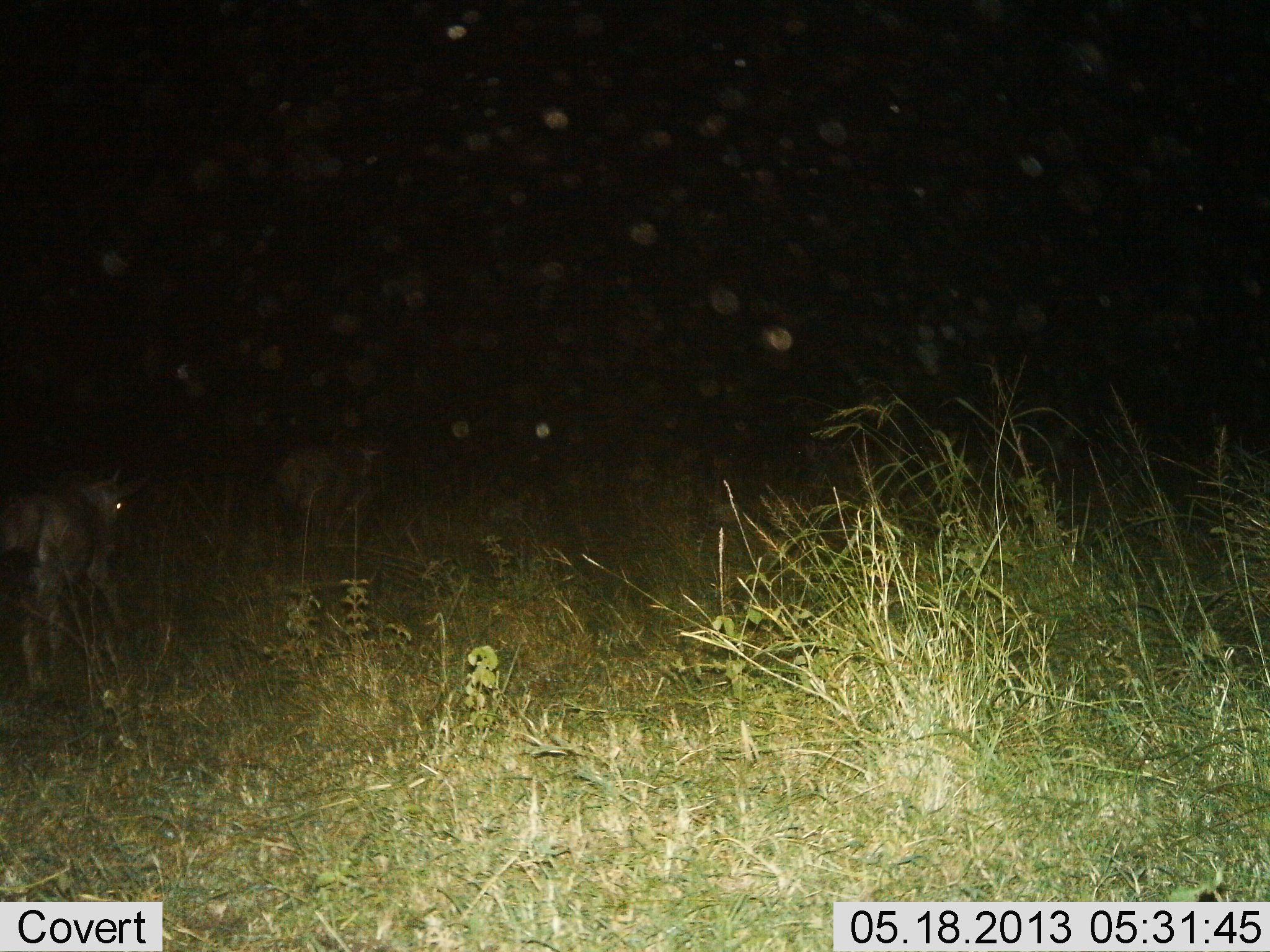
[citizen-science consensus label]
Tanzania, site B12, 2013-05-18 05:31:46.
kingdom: Animalia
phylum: Chordata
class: Mammalia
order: Artiodactyla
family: Bovidae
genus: Connochaetes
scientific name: Connochaetes taurinus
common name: blue wildebeest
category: wildebeest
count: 2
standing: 29%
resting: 0%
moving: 71%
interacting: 0%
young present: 14%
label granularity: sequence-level